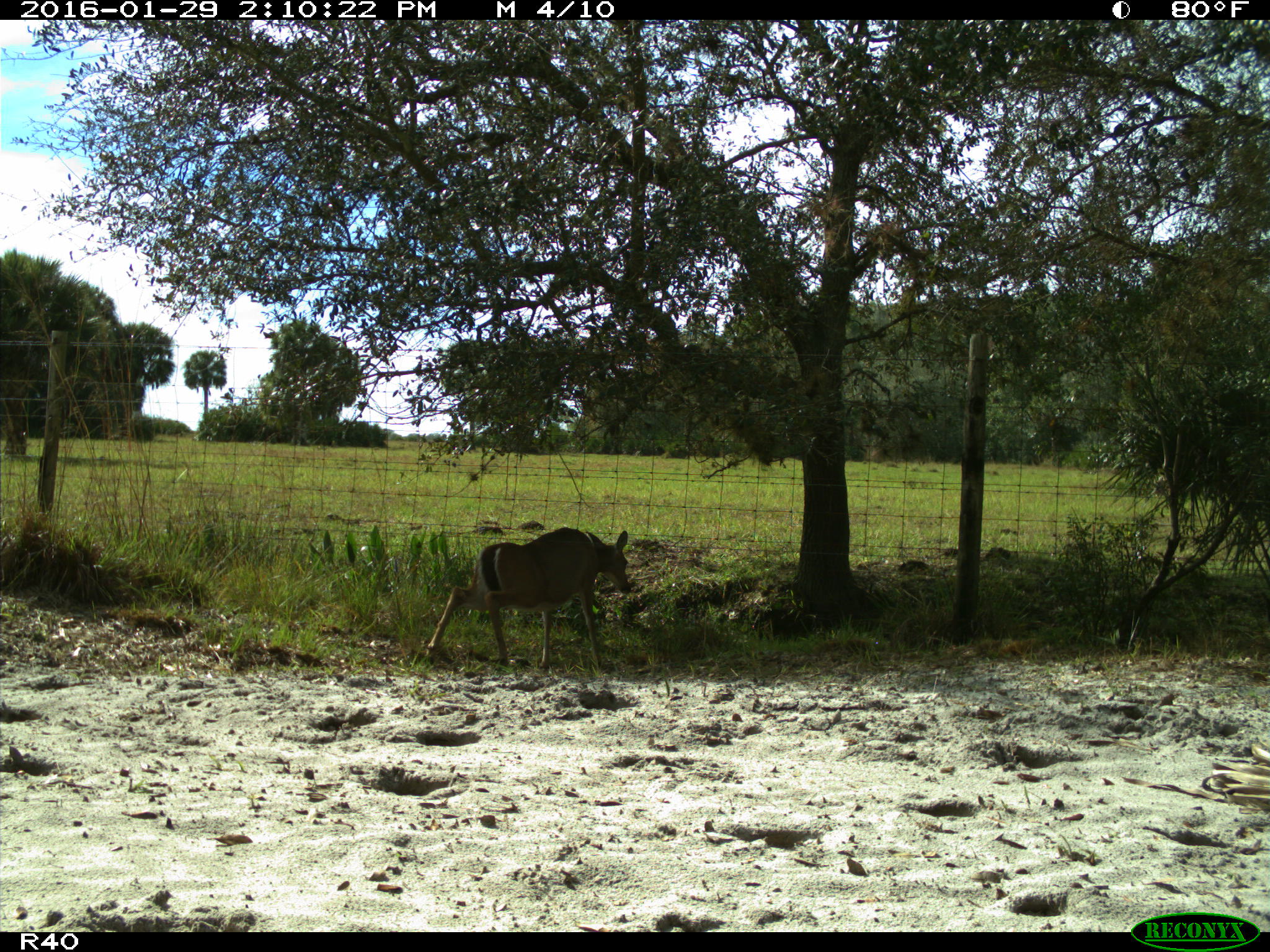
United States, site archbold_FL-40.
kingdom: Animalia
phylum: Chordata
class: Mammalia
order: Artiodactyla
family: Cervidae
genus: Odocoileus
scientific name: Odocoileus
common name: deer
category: unidentified deer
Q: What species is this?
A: Unidentified deer (deer) (Odocoileus).